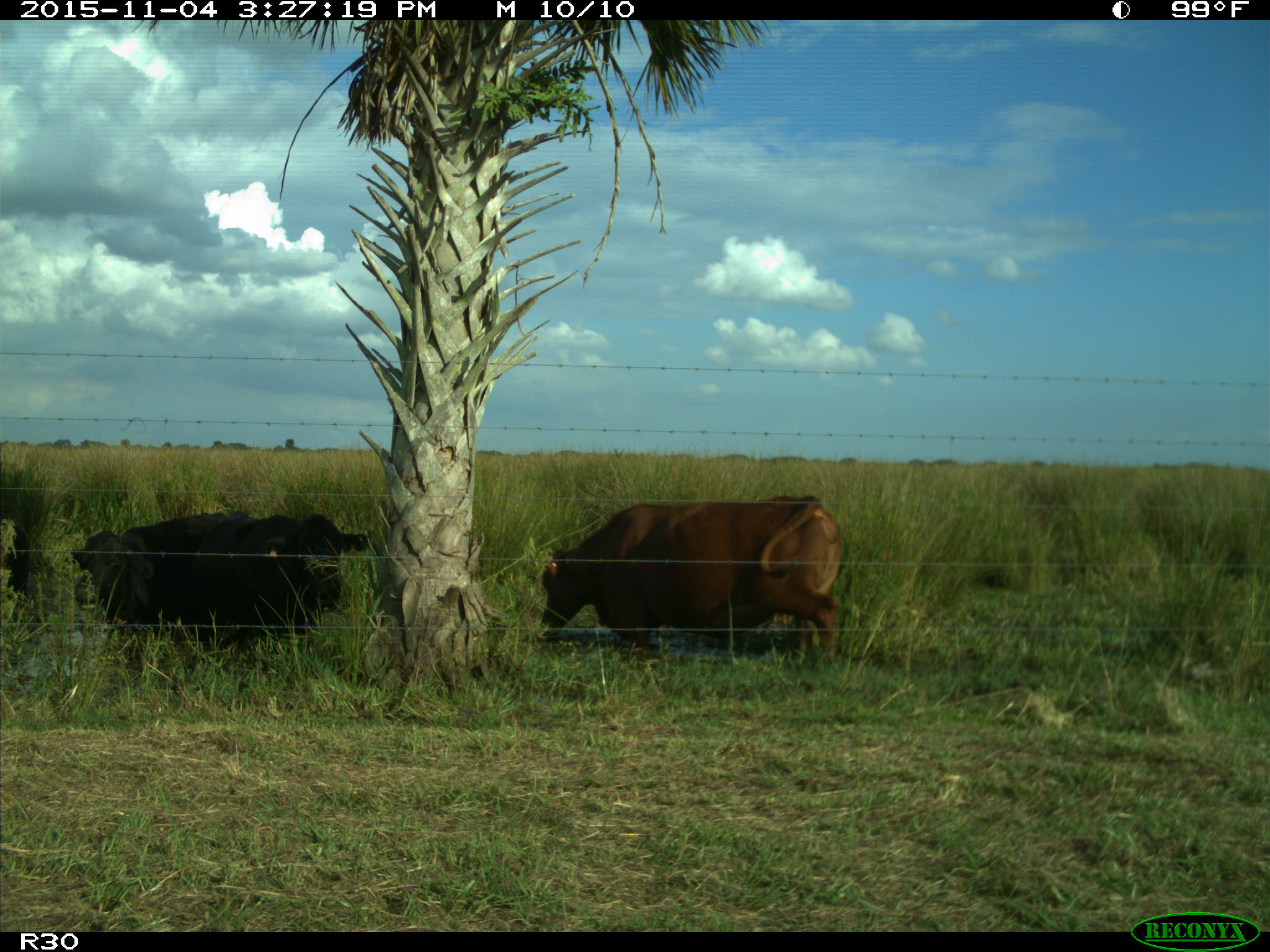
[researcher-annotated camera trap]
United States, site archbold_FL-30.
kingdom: Animalia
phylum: Chordata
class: Mammalia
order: Artiodactyla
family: Bovidae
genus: Bos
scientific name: Bos taurus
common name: domestic cow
Bos taurus (domestic cow).